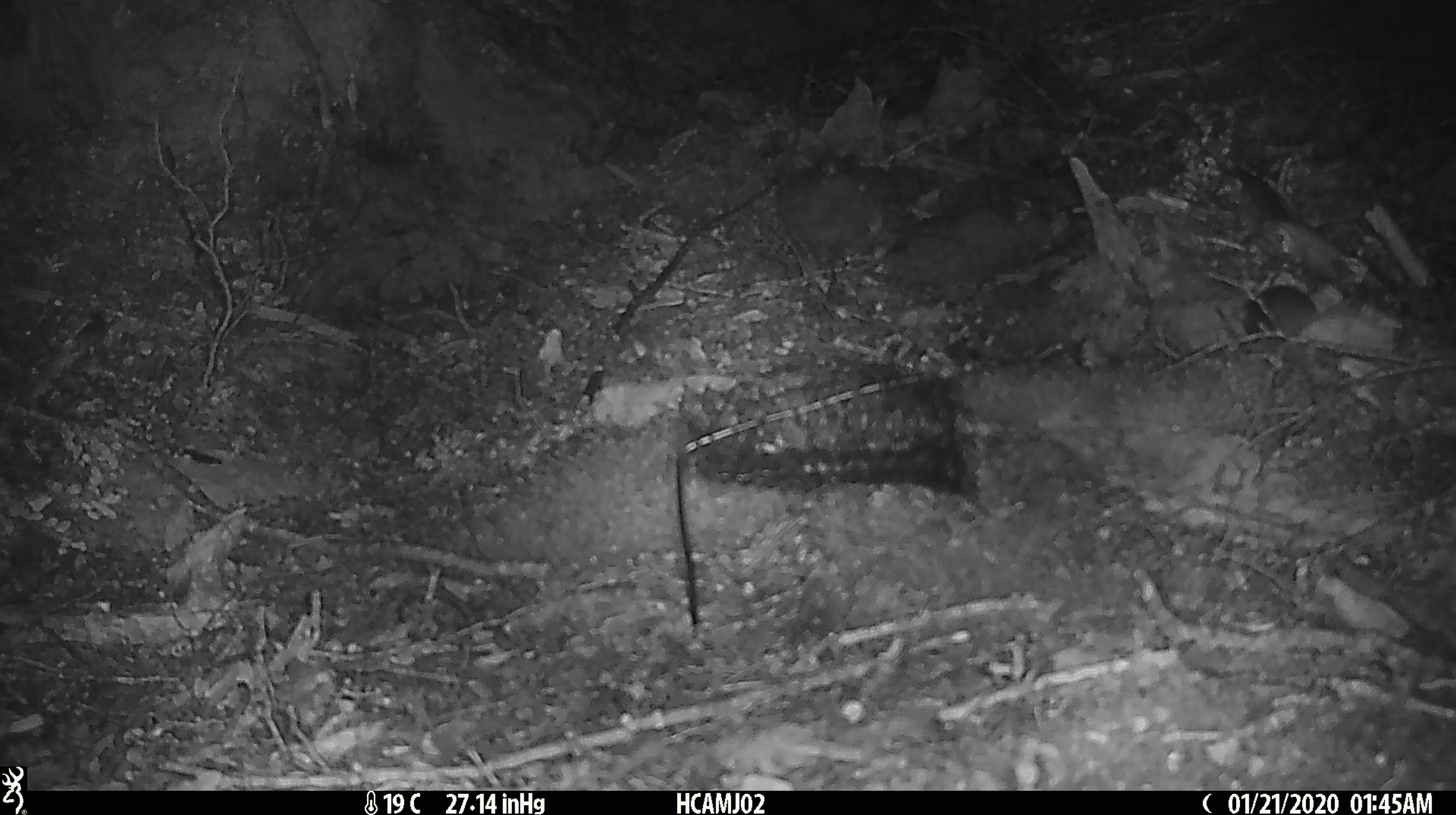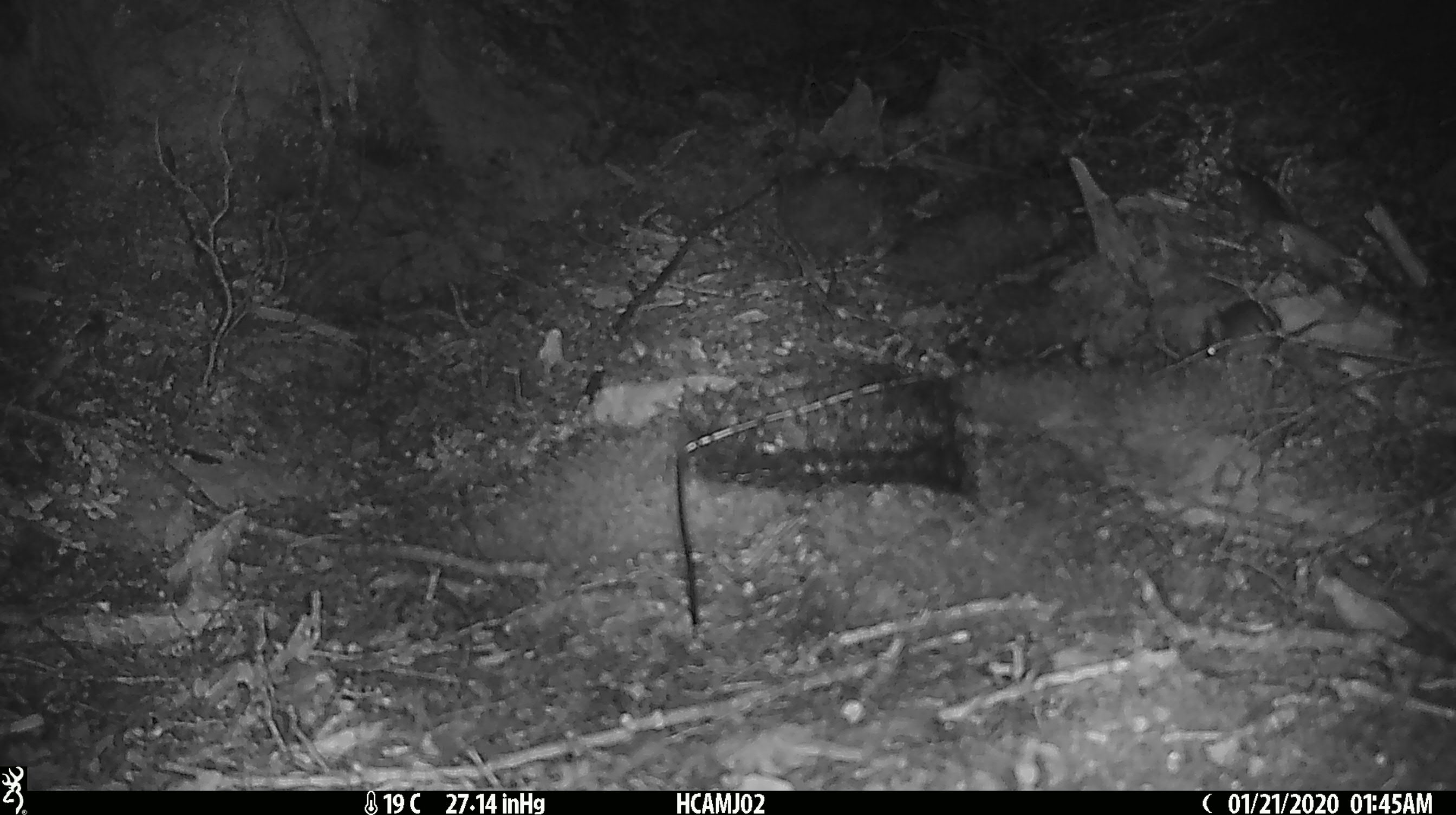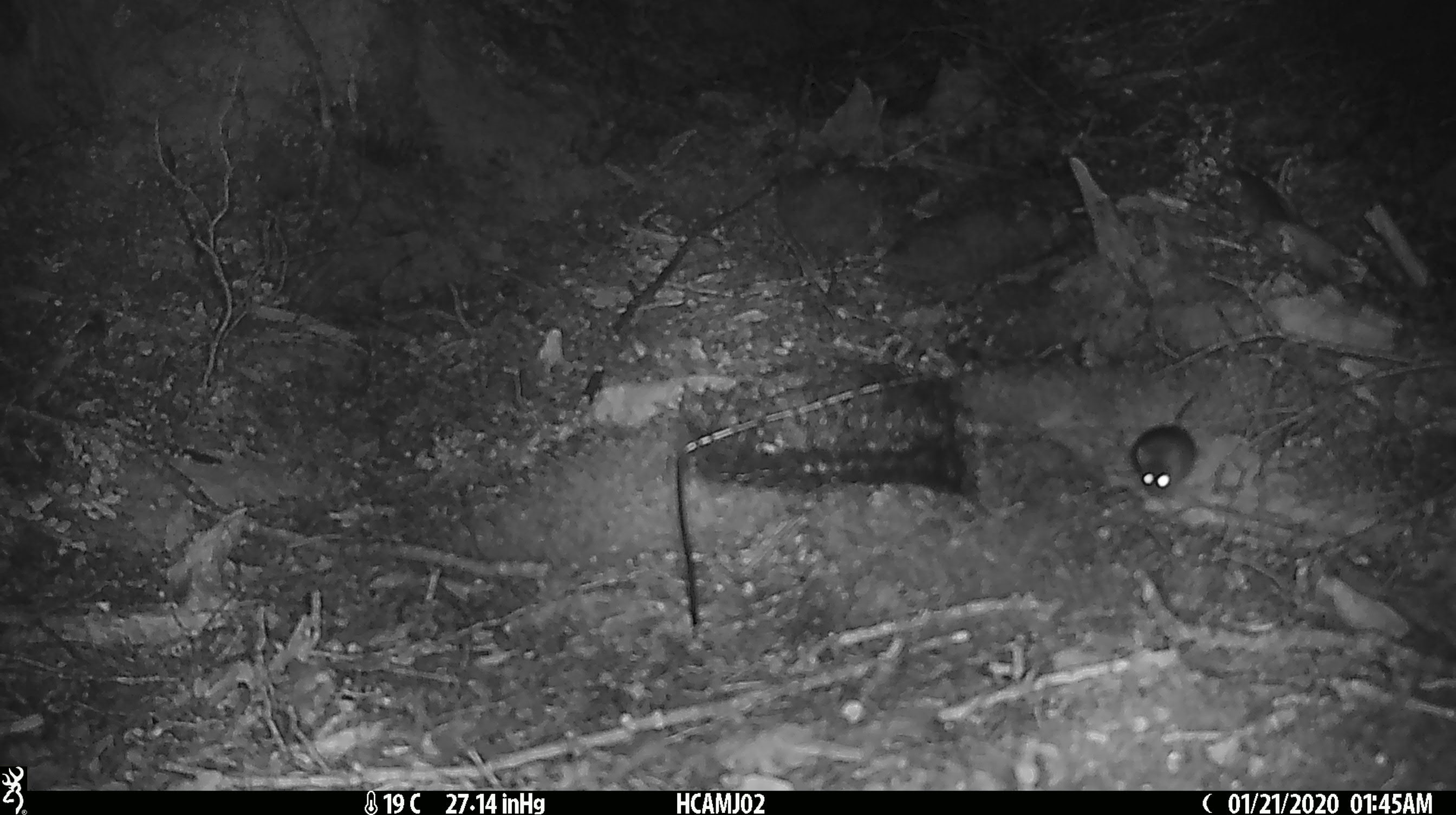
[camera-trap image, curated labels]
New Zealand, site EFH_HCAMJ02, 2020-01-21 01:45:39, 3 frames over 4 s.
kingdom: Animalia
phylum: Chordata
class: Mammalia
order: Rodentia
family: Muridae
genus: Mus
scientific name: Mus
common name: mouse